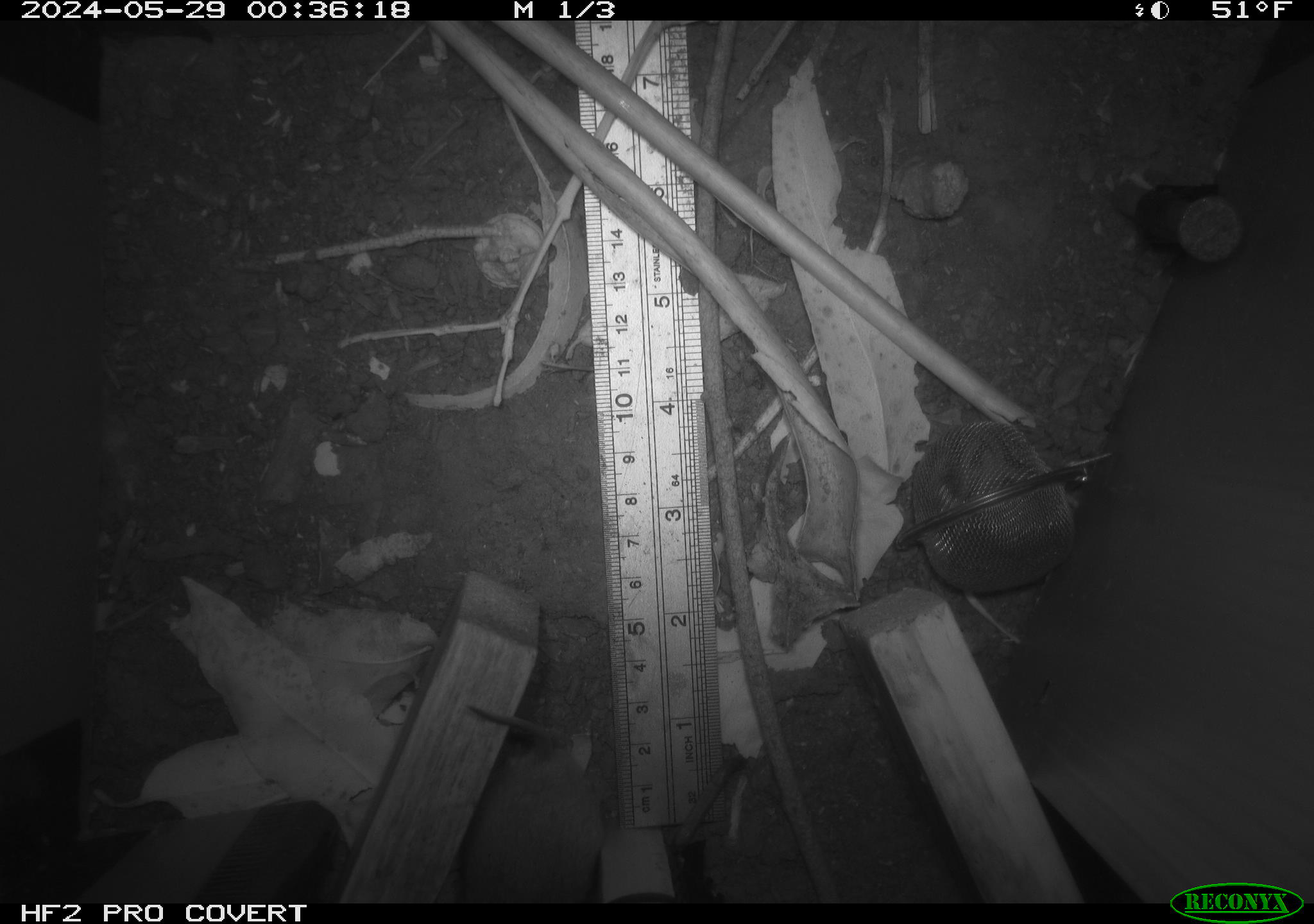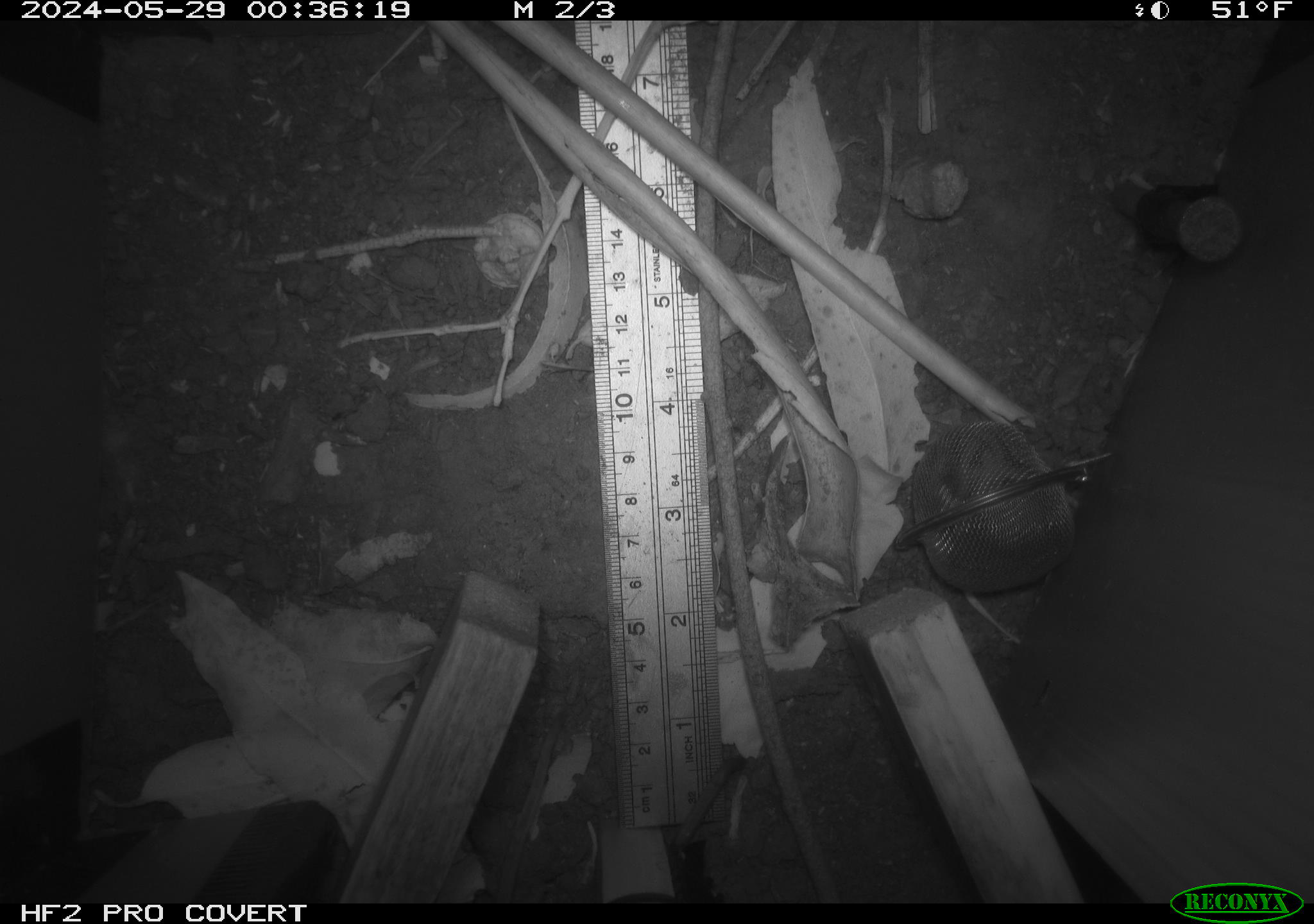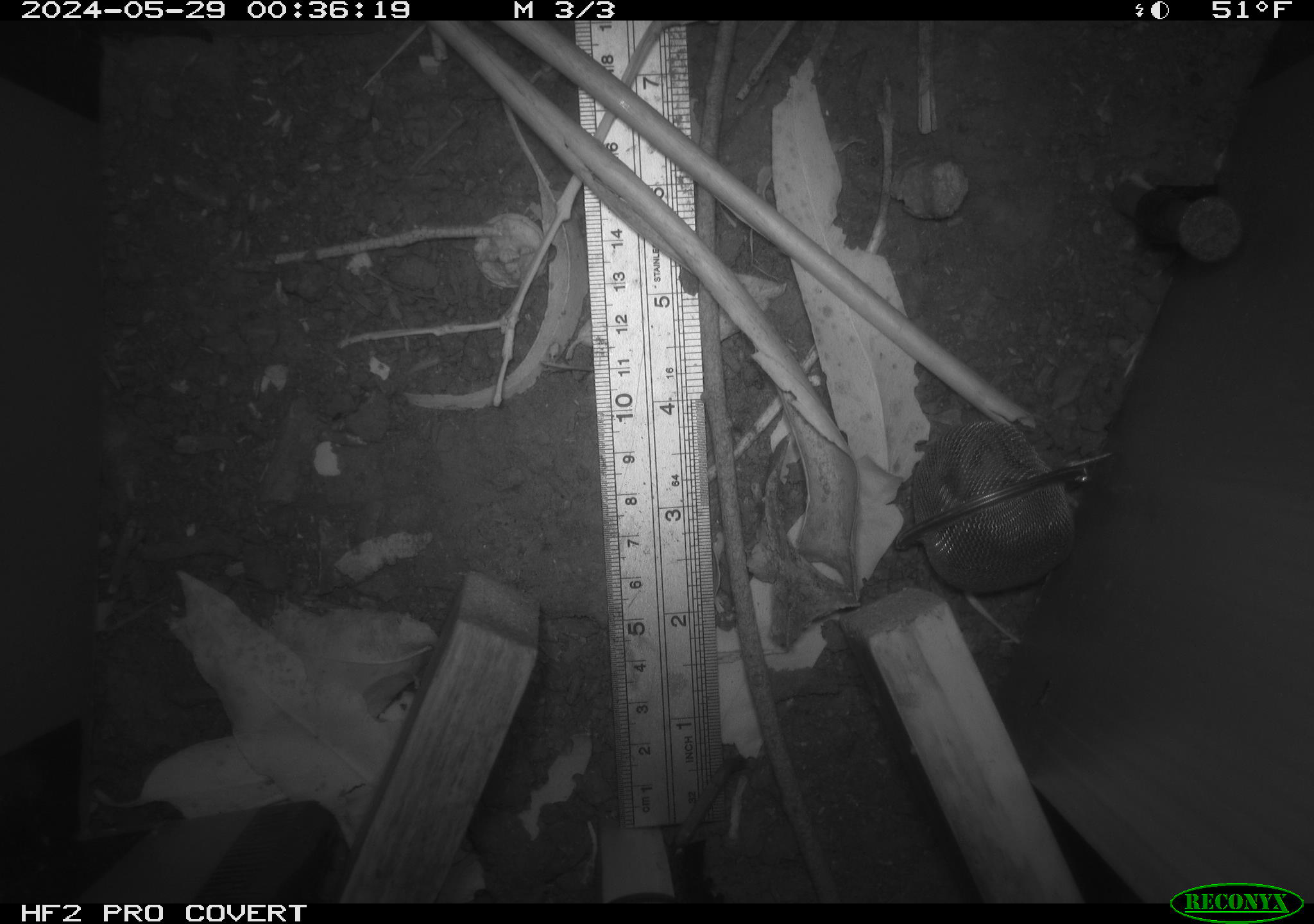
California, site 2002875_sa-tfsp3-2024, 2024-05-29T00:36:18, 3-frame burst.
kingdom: Animalia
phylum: Chordata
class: Mammalia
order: Rodentia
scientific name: Rodentia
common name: rodent